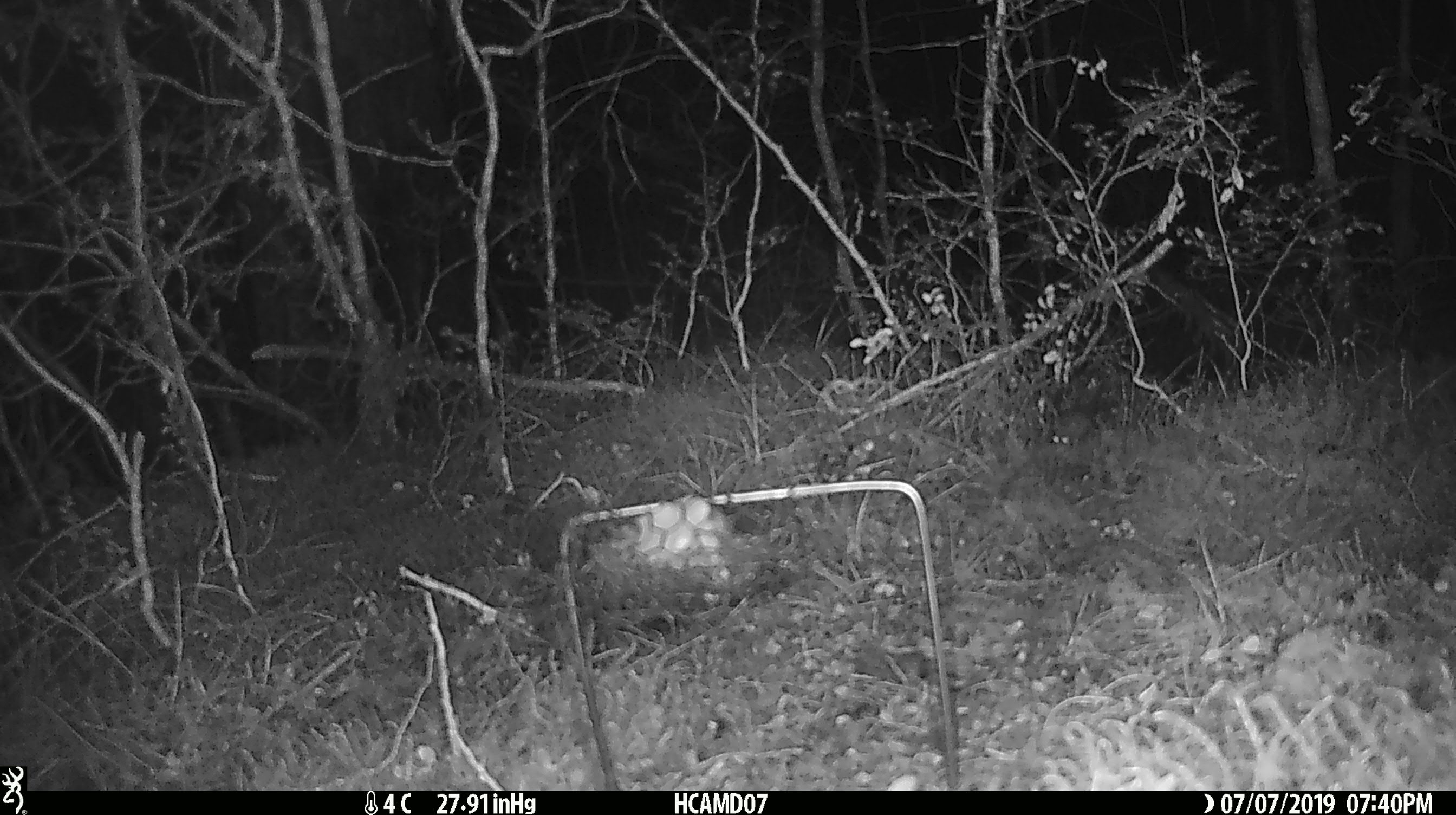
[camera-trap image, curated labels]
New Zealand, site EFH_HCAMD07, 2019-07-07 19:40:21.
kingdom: Animalia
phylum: Chordata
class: Mammalia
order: Rodentia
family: Muridae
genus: Mus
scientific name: Mus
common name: mouse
Mouse (Mus).